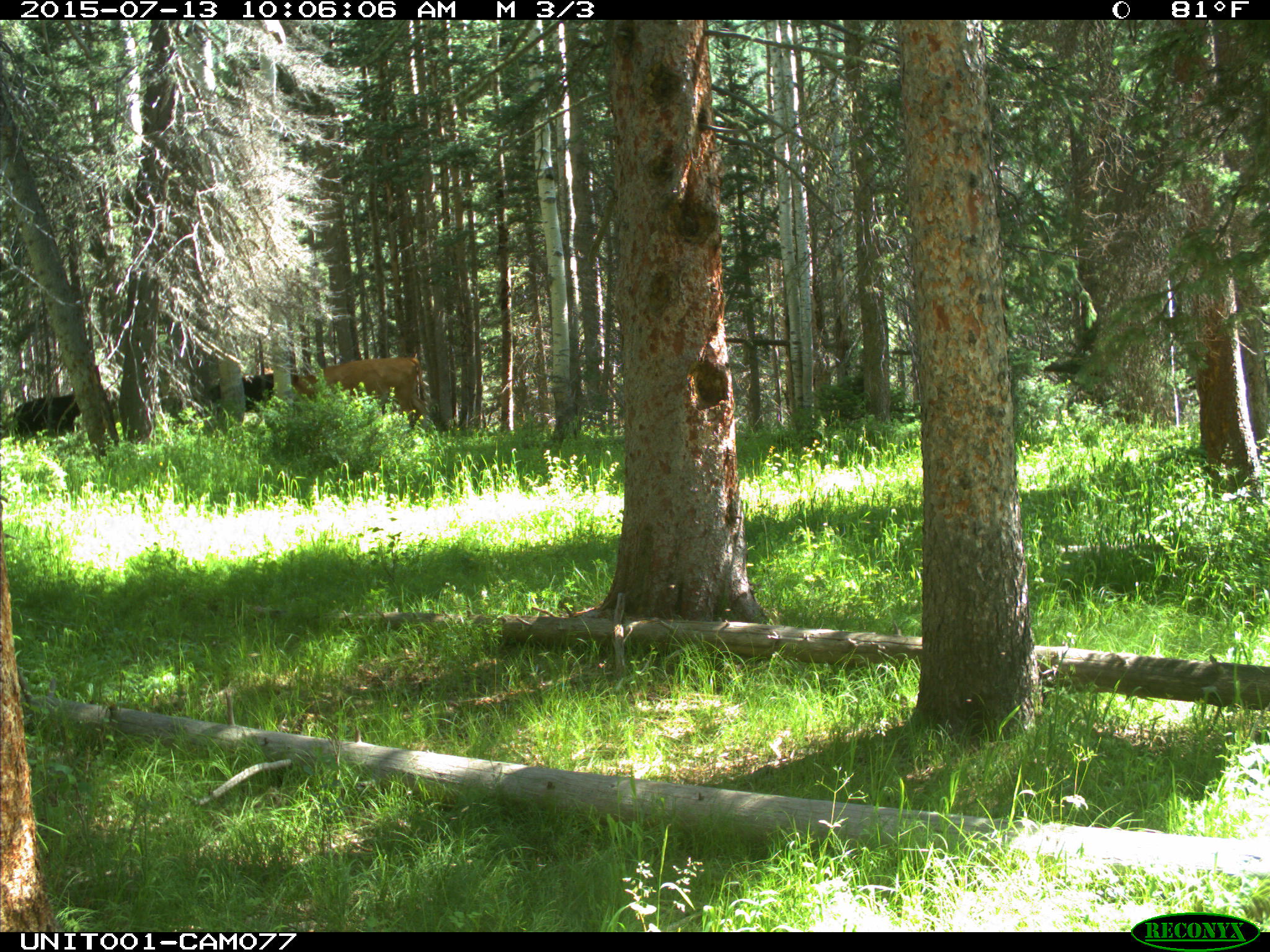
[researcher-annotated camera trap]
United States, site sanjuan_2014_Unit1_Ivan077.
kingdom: Animalia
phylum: Chordata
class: Mammalia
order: Artiodactyla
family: Bovidae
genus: Bos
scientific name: Bos taurus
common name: domestic cow